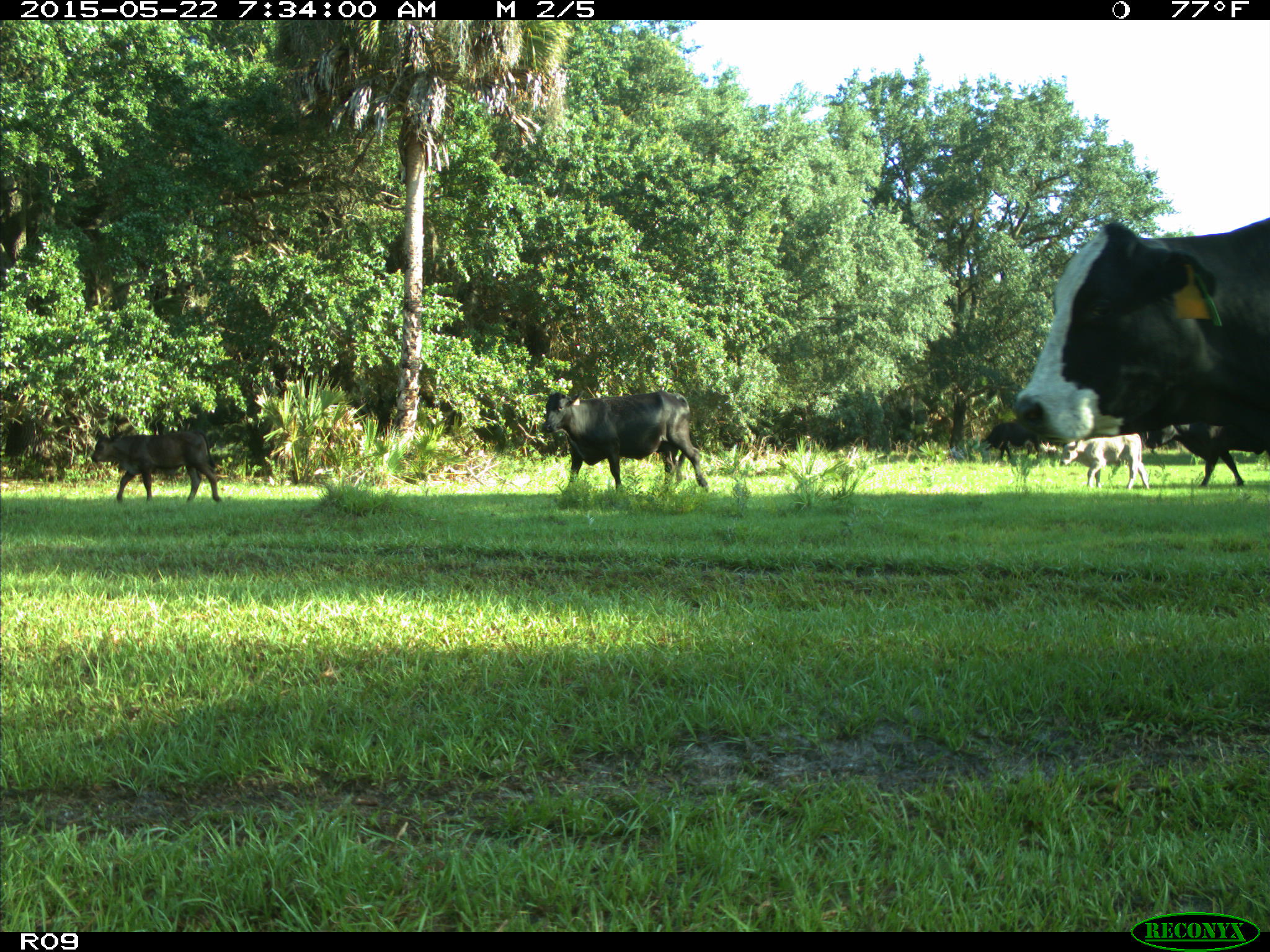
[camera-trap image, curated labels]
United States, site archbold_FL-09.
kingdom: Animalia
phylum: Chordata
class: Mammalia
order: Artiodactyla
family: Bovidae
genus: Bos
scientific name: Bos taurus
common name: domestic cow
Bos taurus (domestic cow).